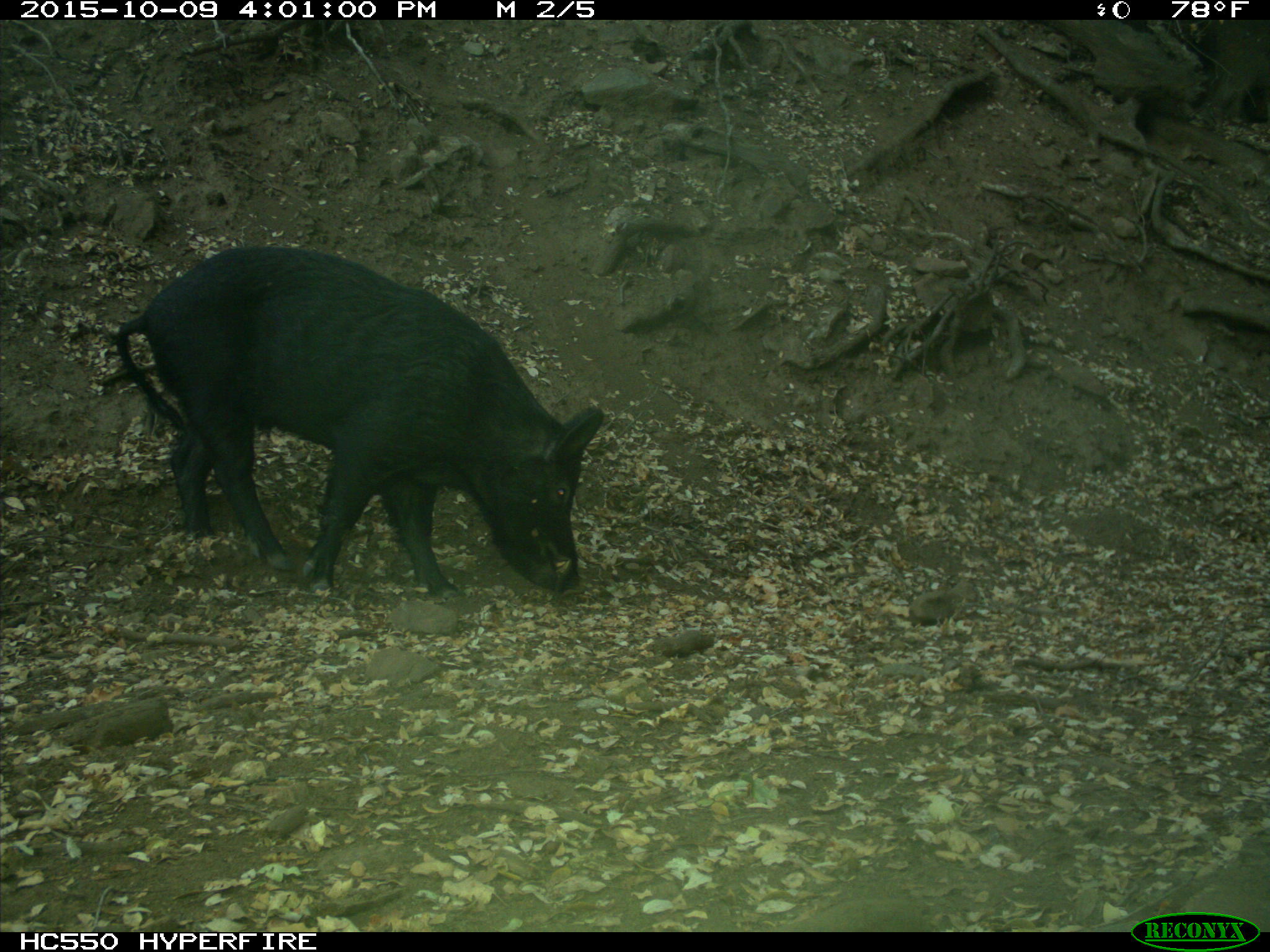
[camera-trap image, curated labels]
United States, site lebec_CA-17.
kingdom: Animalia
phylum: Chordata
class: Mammalia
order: Artiodactyla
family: Suidae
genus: Sus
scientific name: Sus scrofa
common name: wild boar